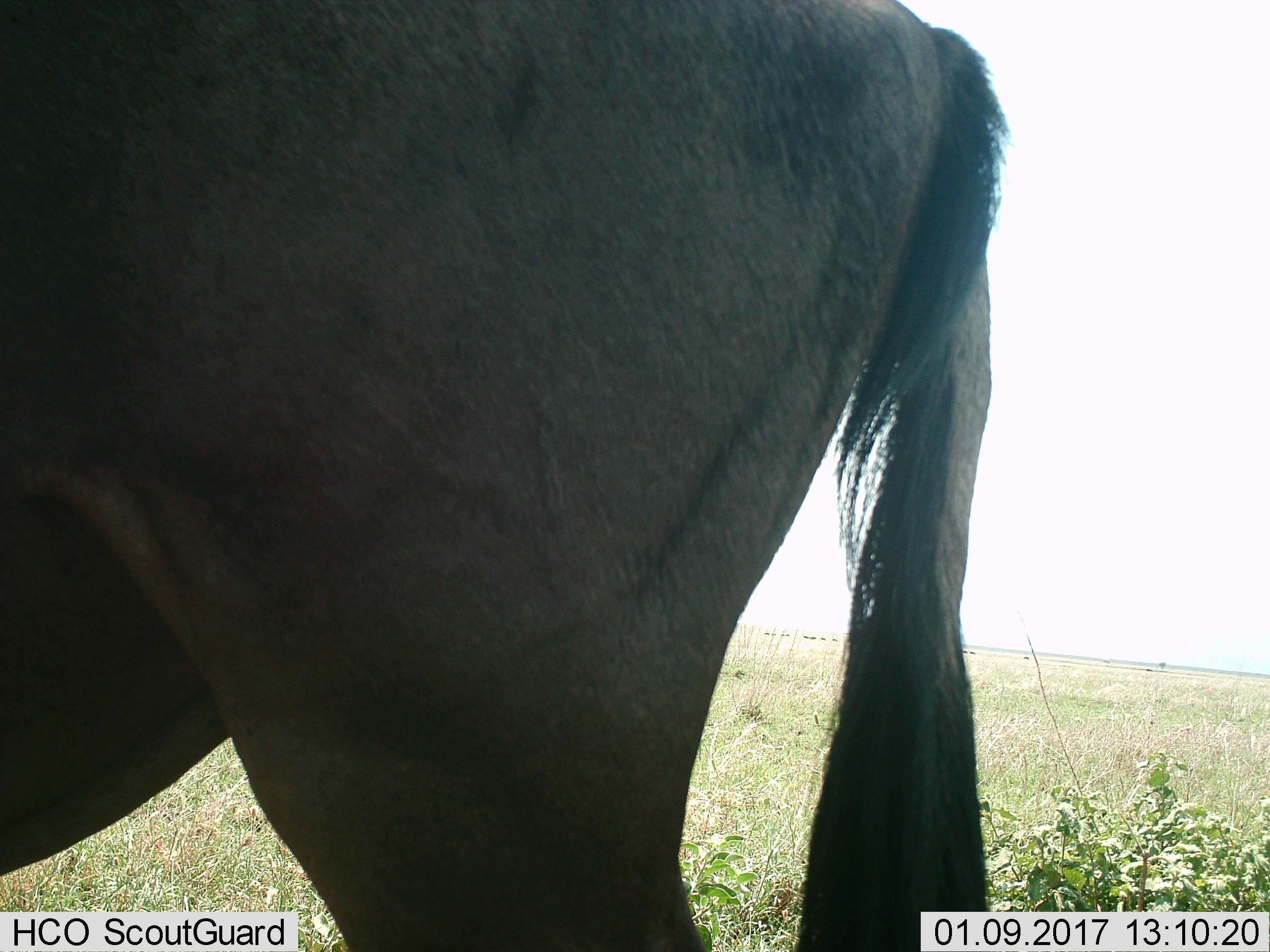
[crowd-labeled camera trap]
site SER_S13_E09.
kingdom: Animalia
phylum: Chordata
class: Mammalia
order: Artiodactyla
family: Bovidae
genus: Connochaetes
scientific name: Connochaetes taurinus taurinus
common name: blue wildebeest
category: wildebeestblue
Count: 1.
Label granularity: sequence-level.